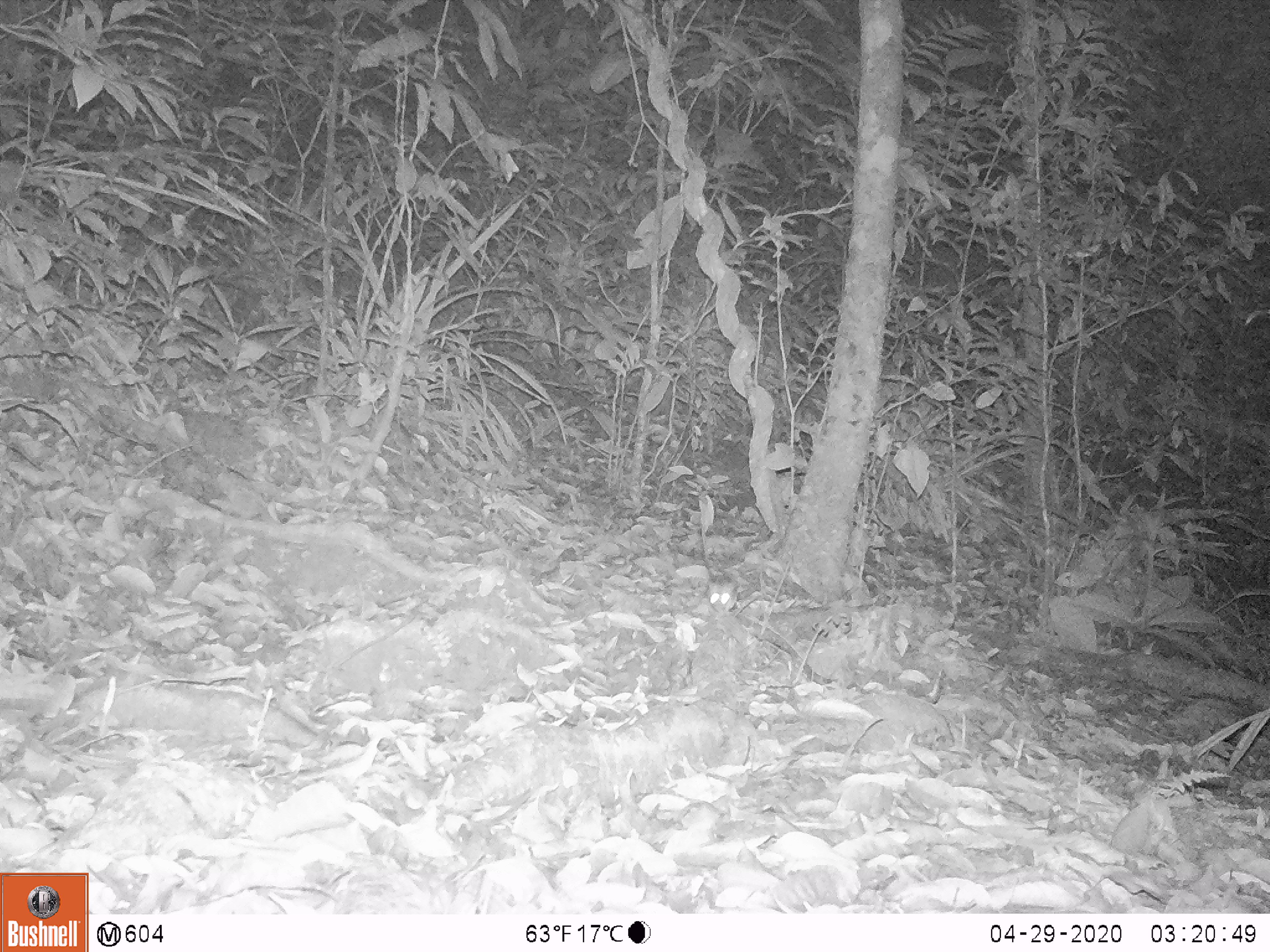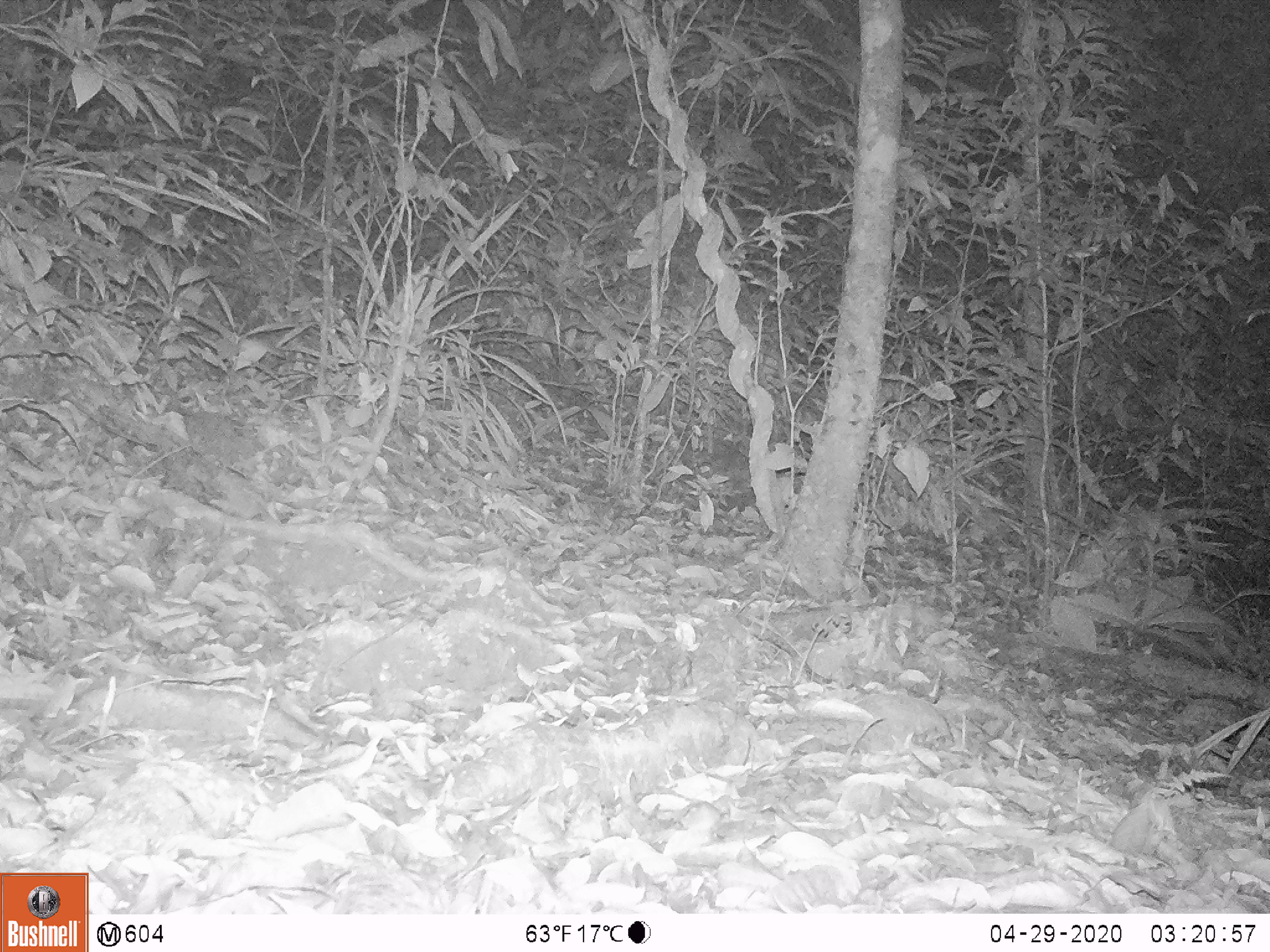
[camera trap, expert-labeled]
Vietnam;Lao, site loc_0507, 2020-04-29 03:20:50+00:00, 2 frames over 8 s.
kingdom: Animalia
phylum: Chordata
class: Mammalia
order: Rodentia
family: Muridae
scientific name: Muridae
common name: old-world mice and rats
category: unidentified murid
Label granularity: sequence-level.